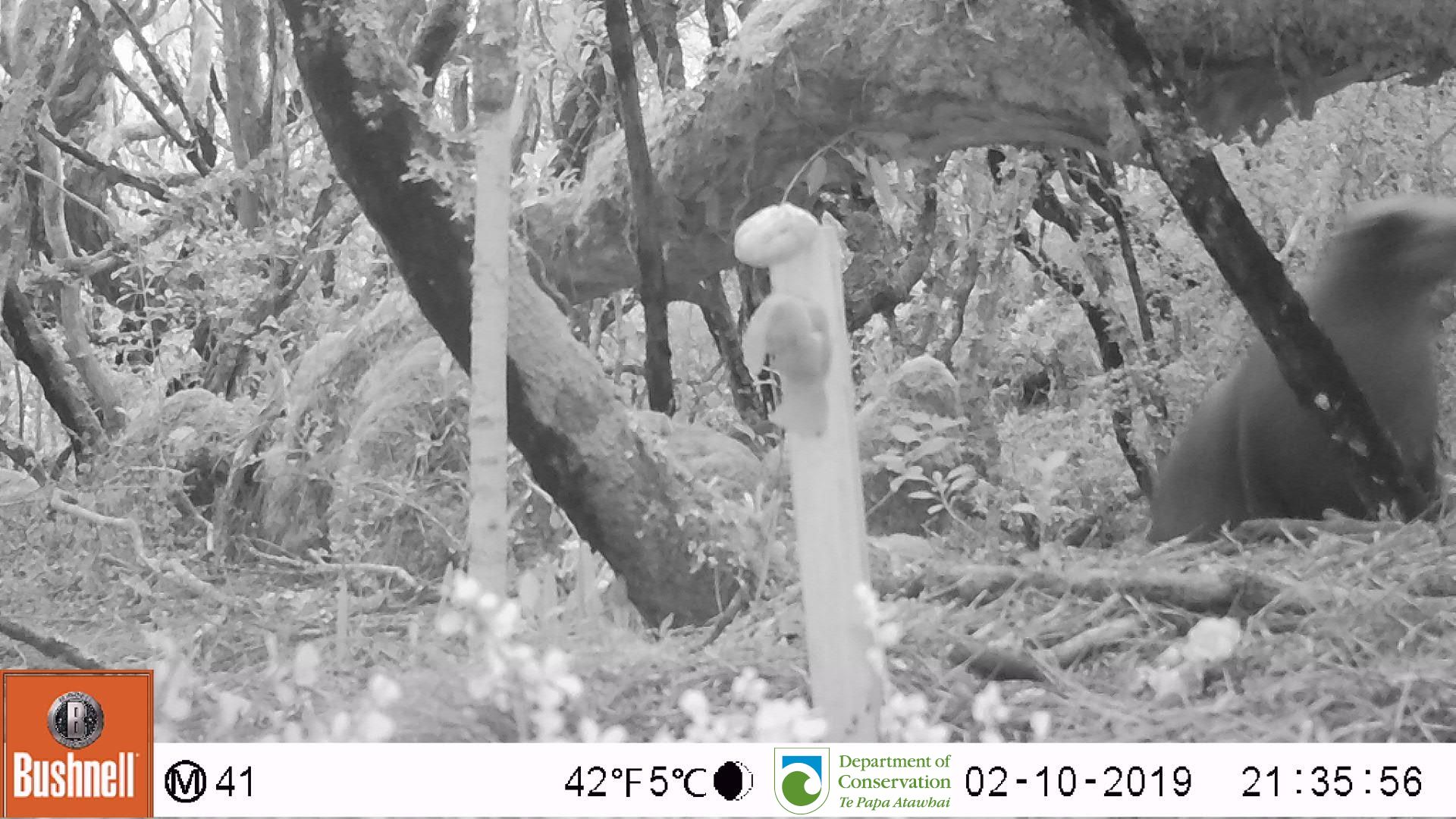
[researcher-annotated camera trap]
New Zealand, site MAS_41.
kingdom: Animalia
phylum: Chordata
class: Mammalia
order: Carnivora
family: Otariidae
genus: Phocarctos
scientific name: Phocarctos hookeri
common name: new zealand sea lion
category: sealion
Sealion (new zealand sea lion) (Phocarctos hookeri).